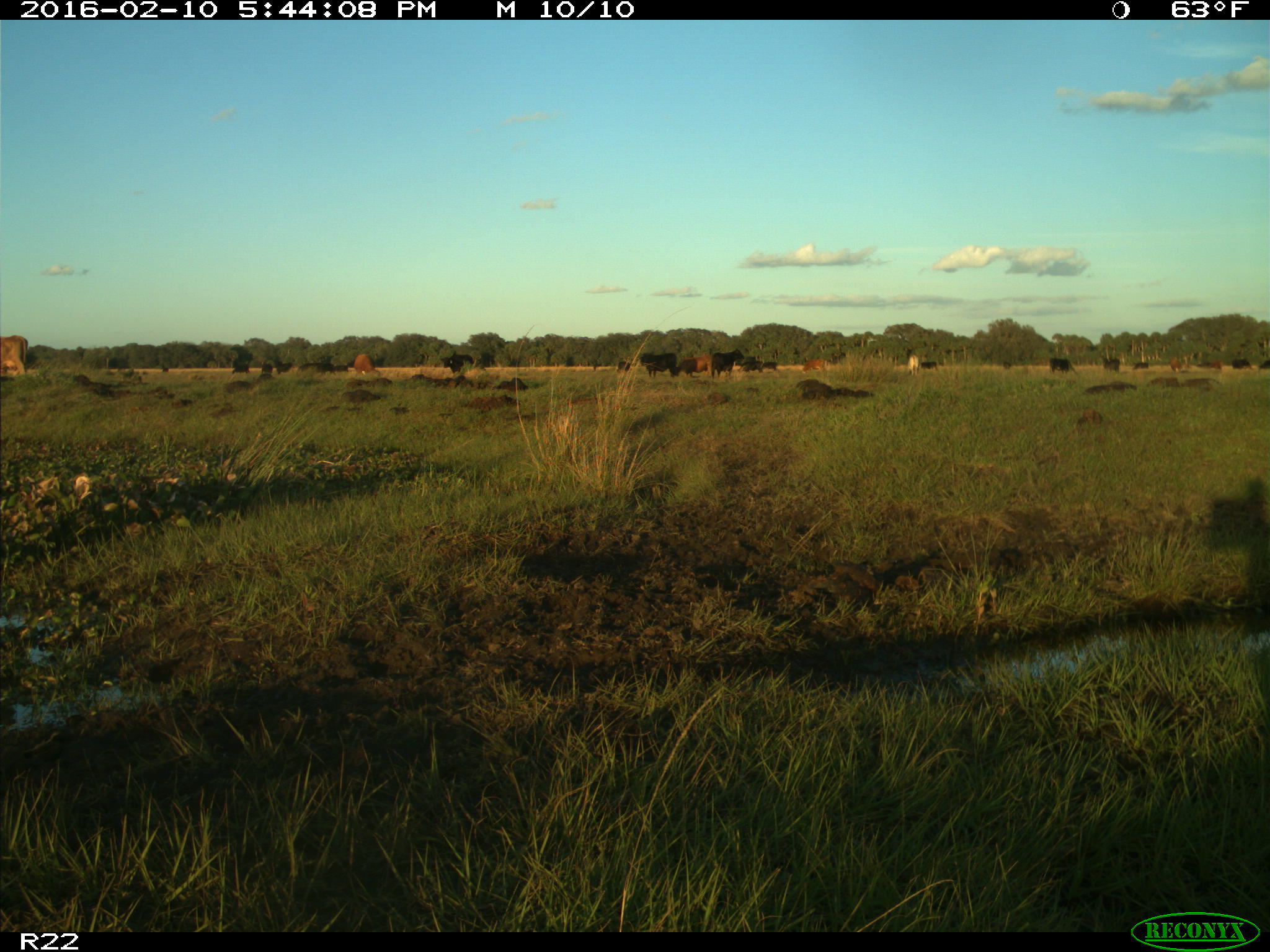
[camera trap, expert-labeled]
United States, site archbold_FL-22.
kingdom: Animalia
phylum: Chordata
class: Mammalia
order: Artiodactyla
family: Bovidae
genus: Bos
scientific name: Bos taurus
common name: domestic cow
Bos taurus (domestic cow).